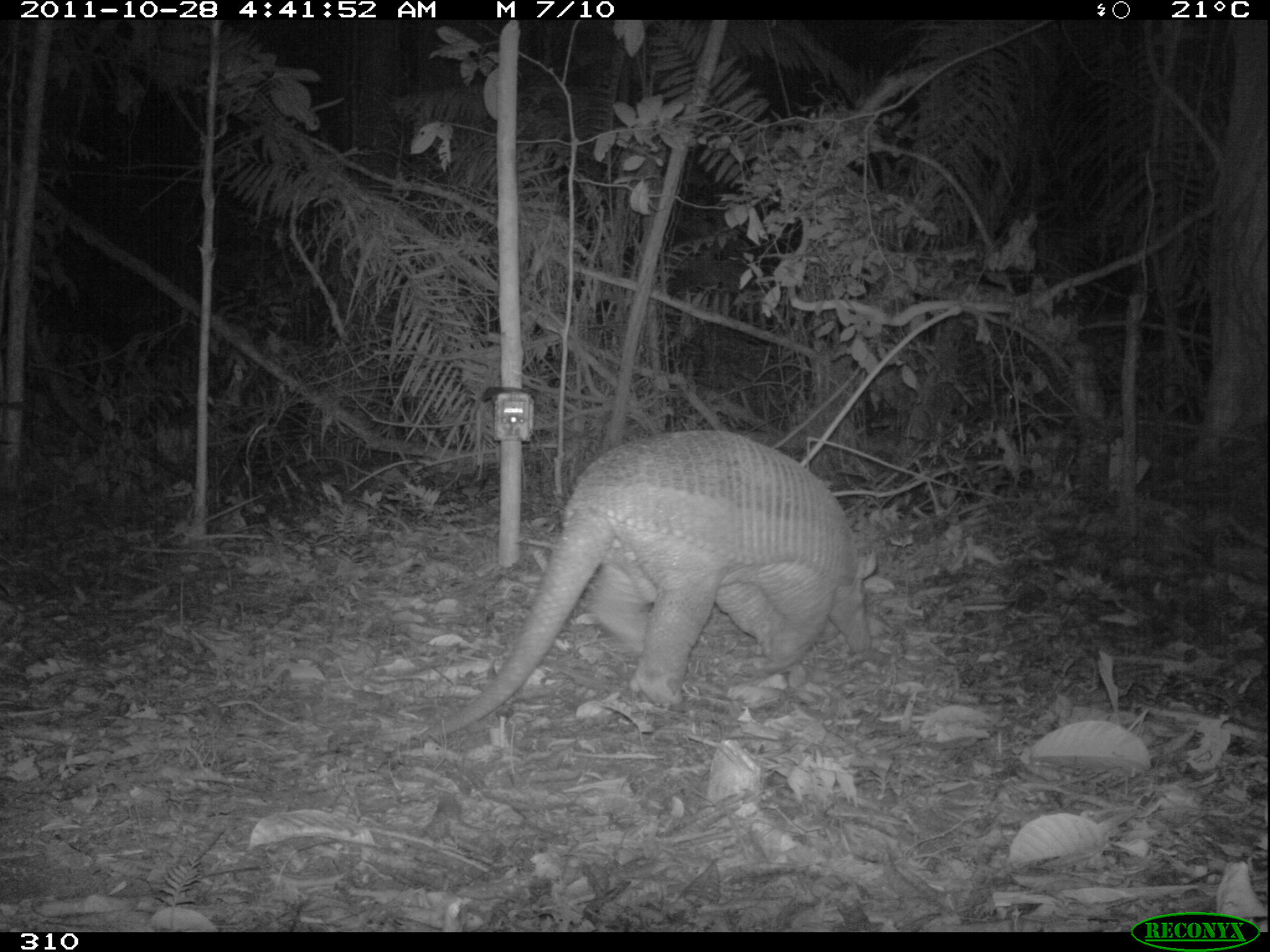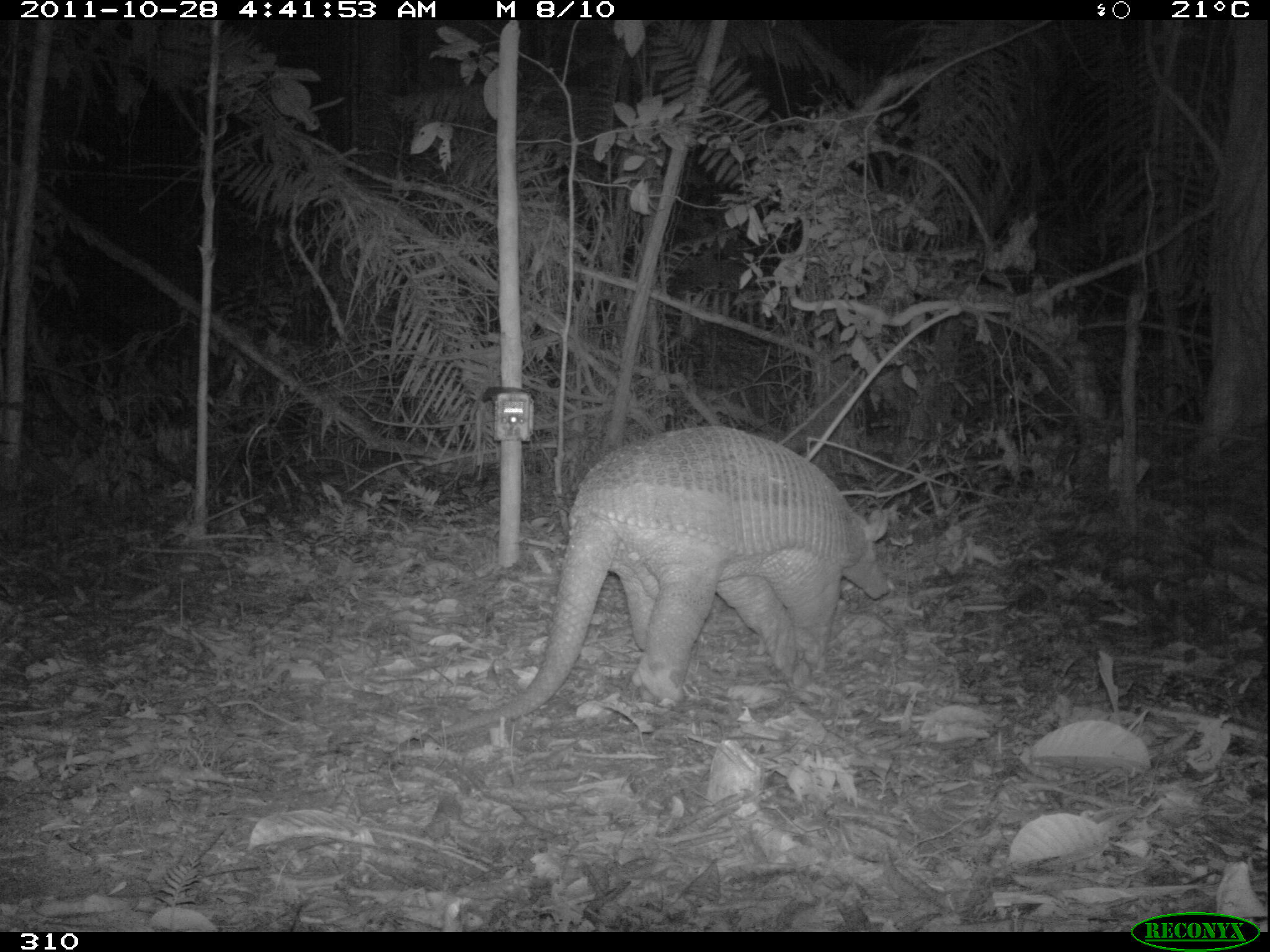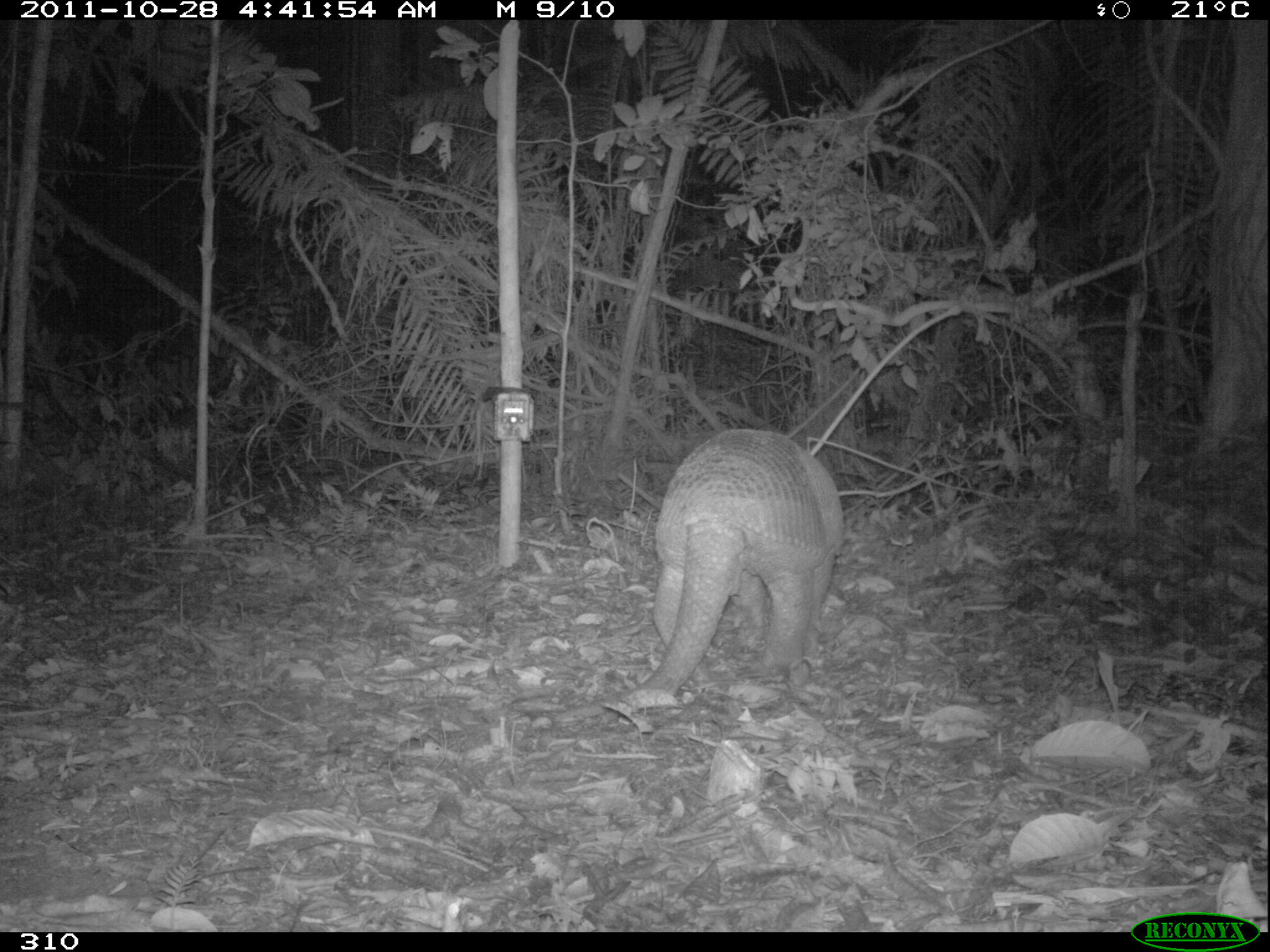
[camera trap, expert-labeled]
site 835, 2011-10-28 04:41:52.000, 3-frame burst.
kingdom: Animalia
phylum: Chordata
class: Mammalia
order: Cingulata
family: Chlamyphoridae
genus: Priodontes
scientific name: Priodontes maximus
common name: giant armadillo